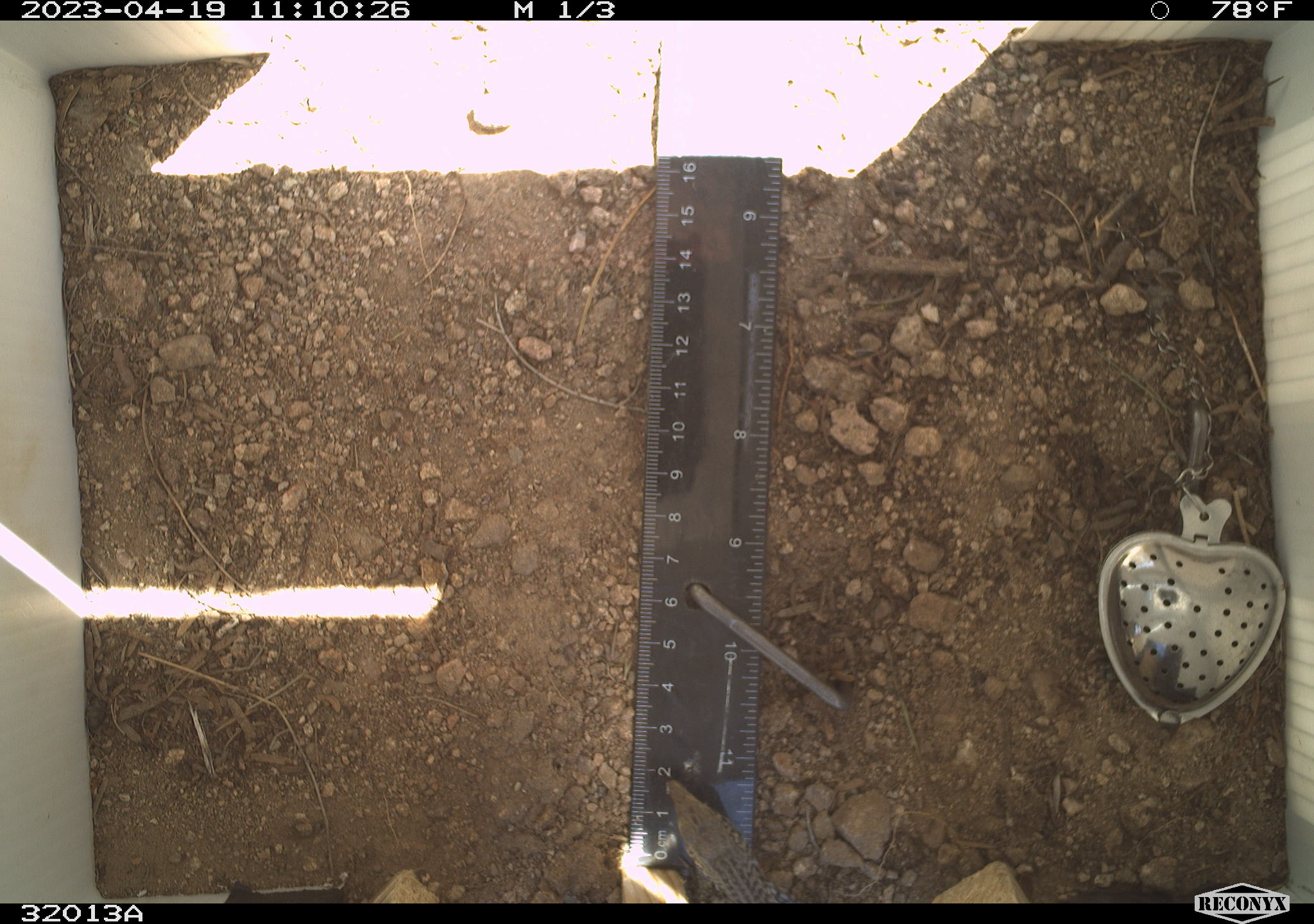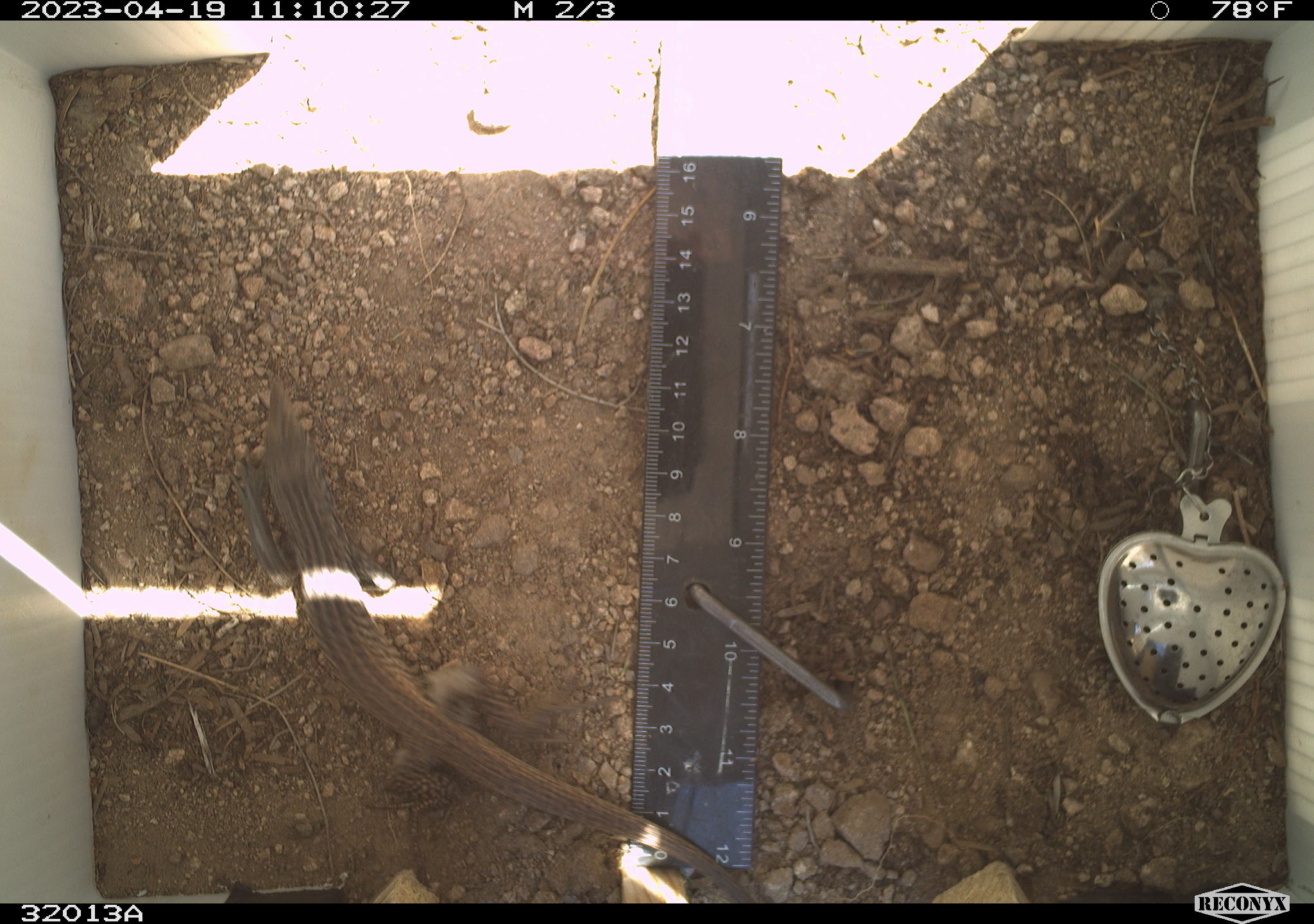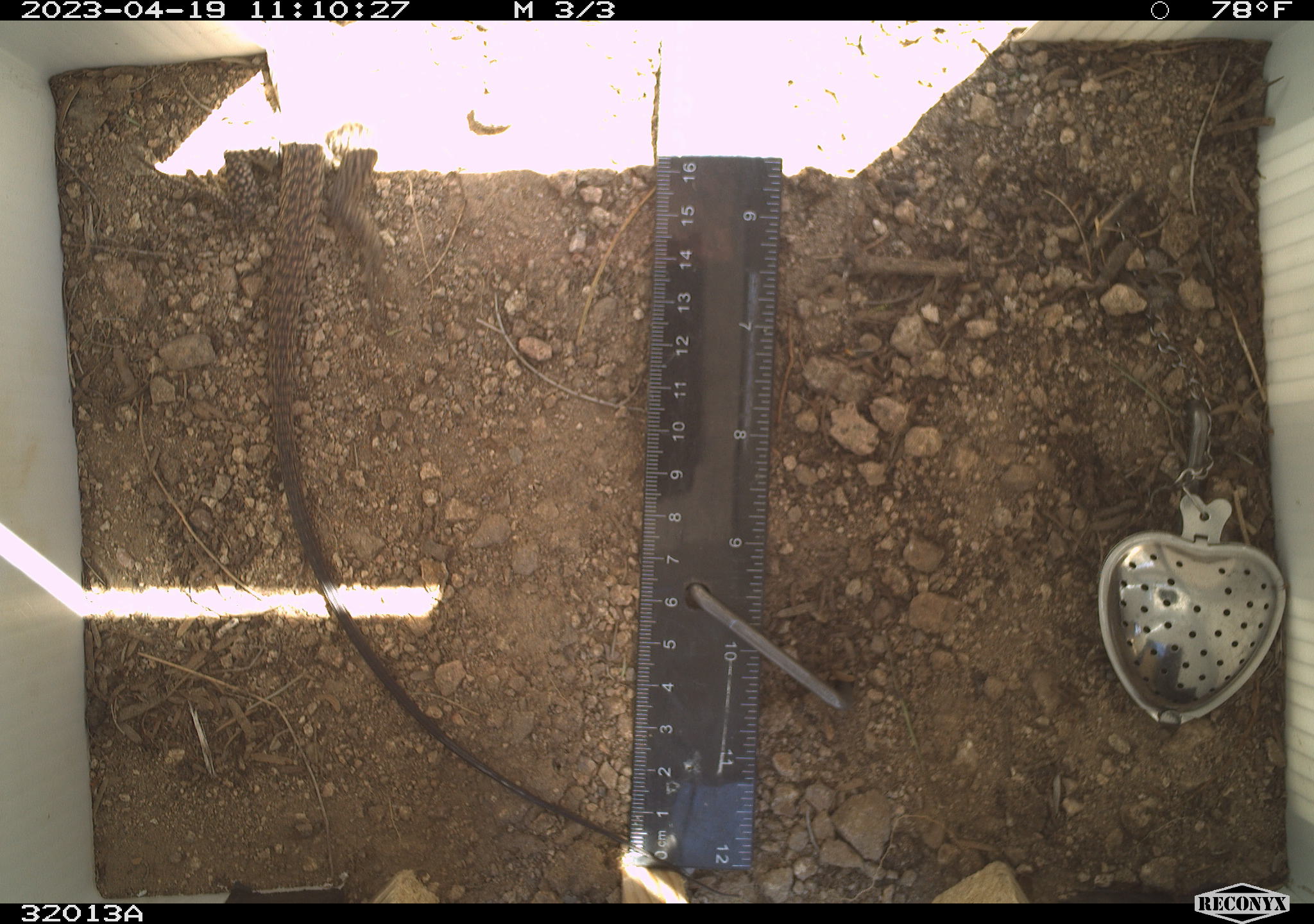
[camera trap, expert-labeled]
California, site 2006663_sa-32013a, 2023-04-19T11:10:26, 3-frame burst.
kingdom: Animalia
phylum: Chordata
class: Reptilia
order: Squamata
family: Teiidae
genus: Aspidoscelis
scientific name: Aspidoscelis tigris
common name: western whiptail